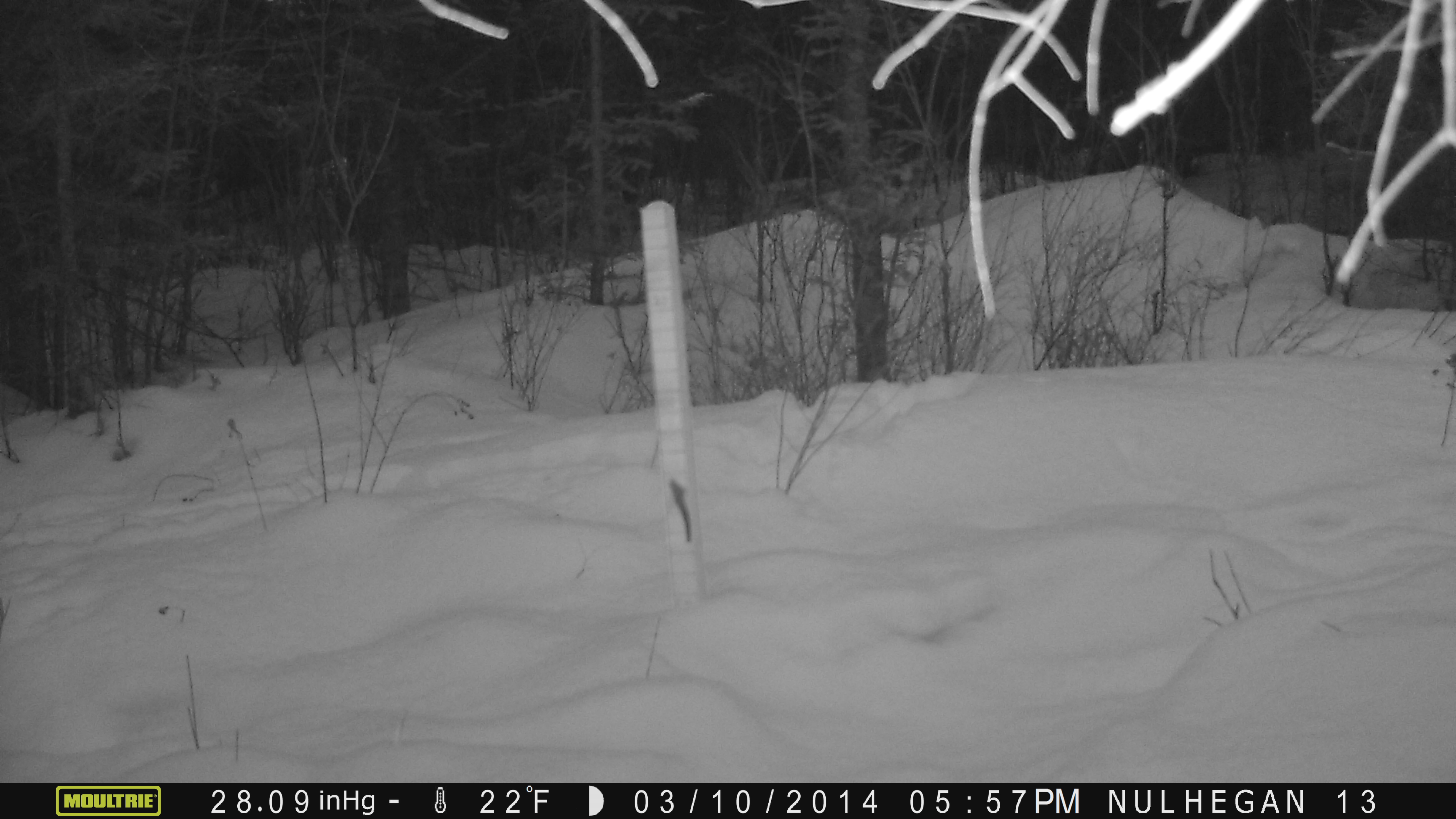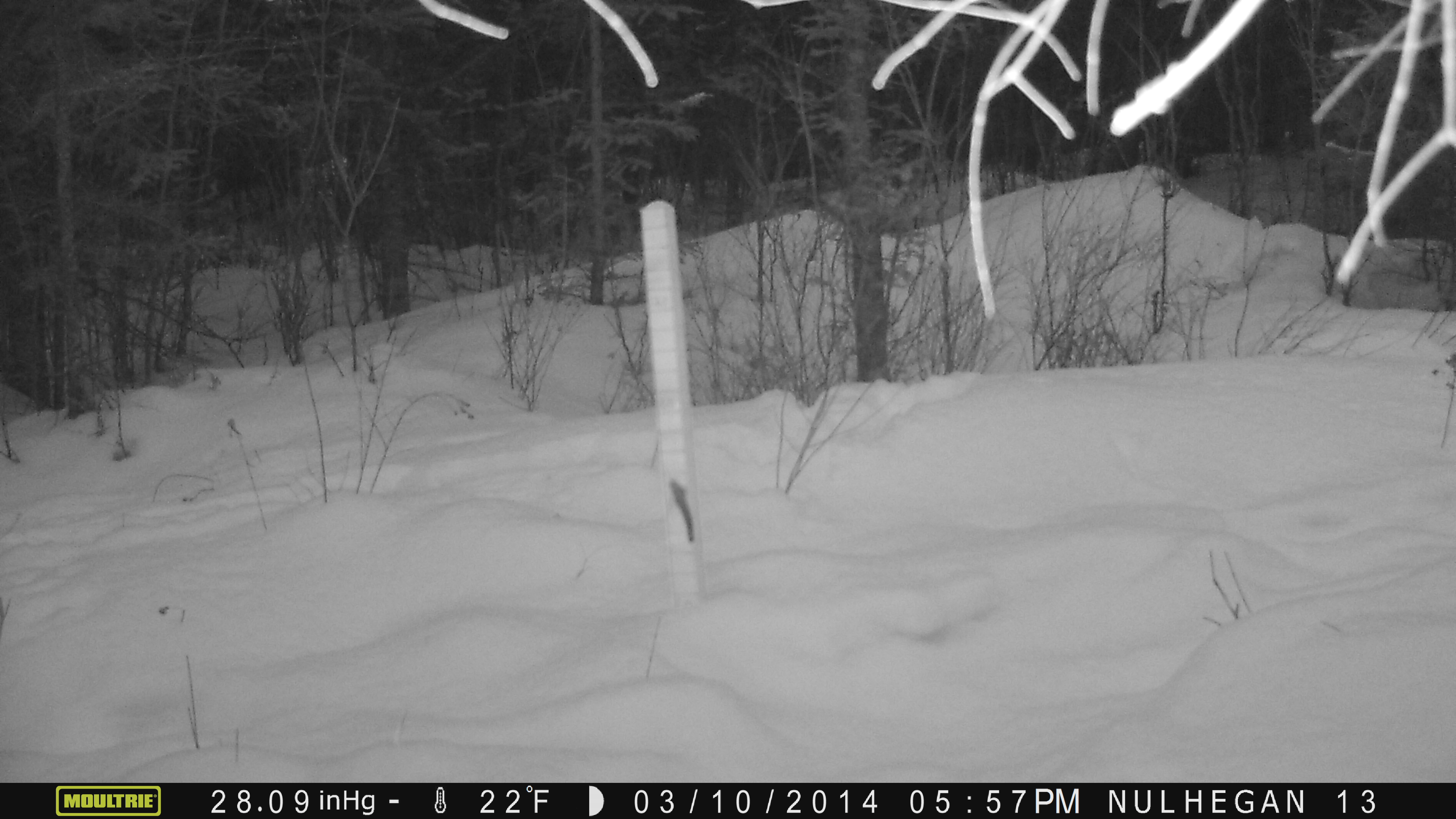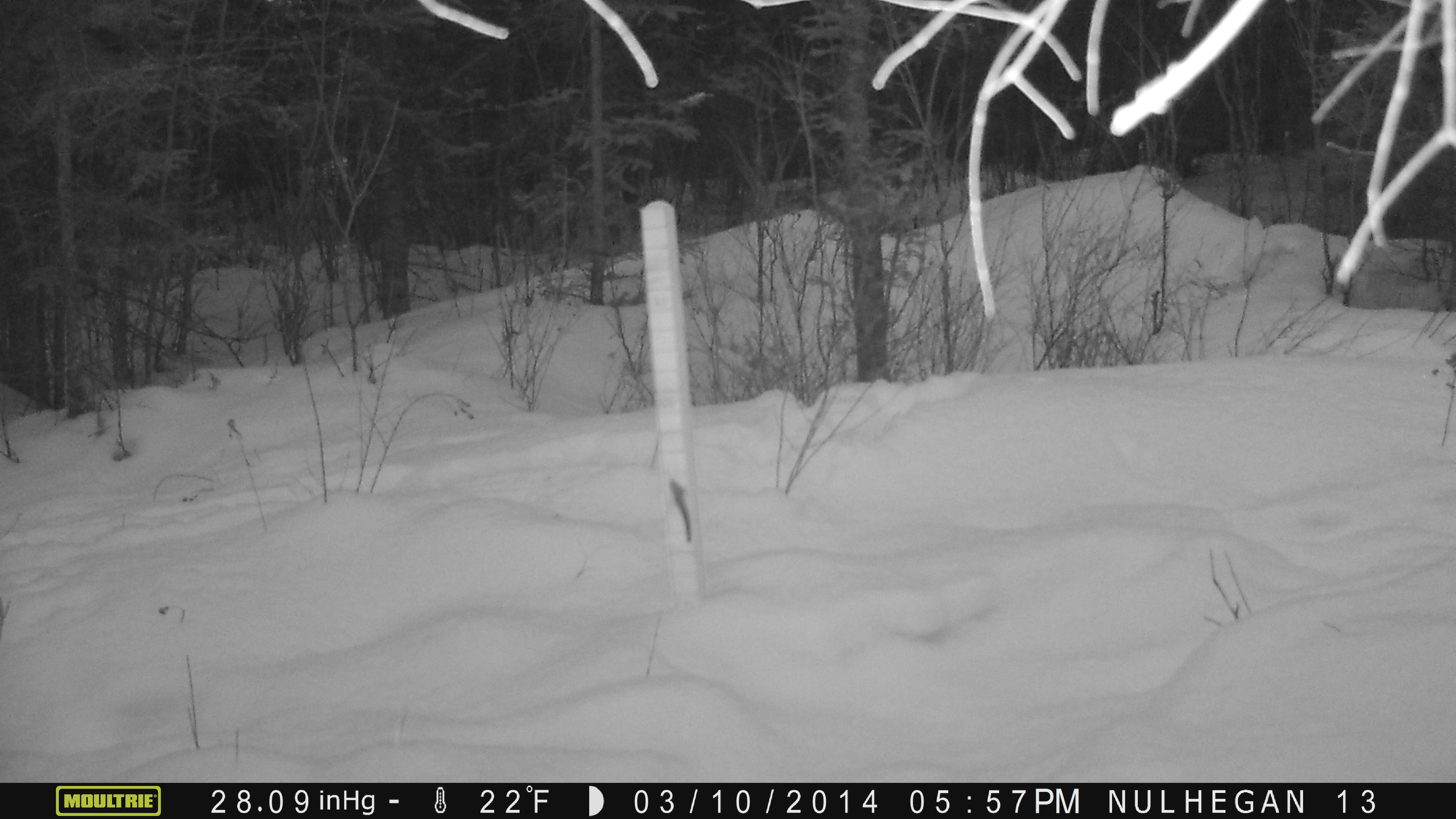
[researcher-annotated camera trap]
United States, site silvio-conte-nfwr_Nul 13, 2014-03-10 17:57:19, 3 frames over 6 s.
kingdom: Animalia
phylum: Chordata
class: Mammalia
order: Artiodactyla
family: Cervidae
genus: Alces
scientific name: Alces alces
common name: moose